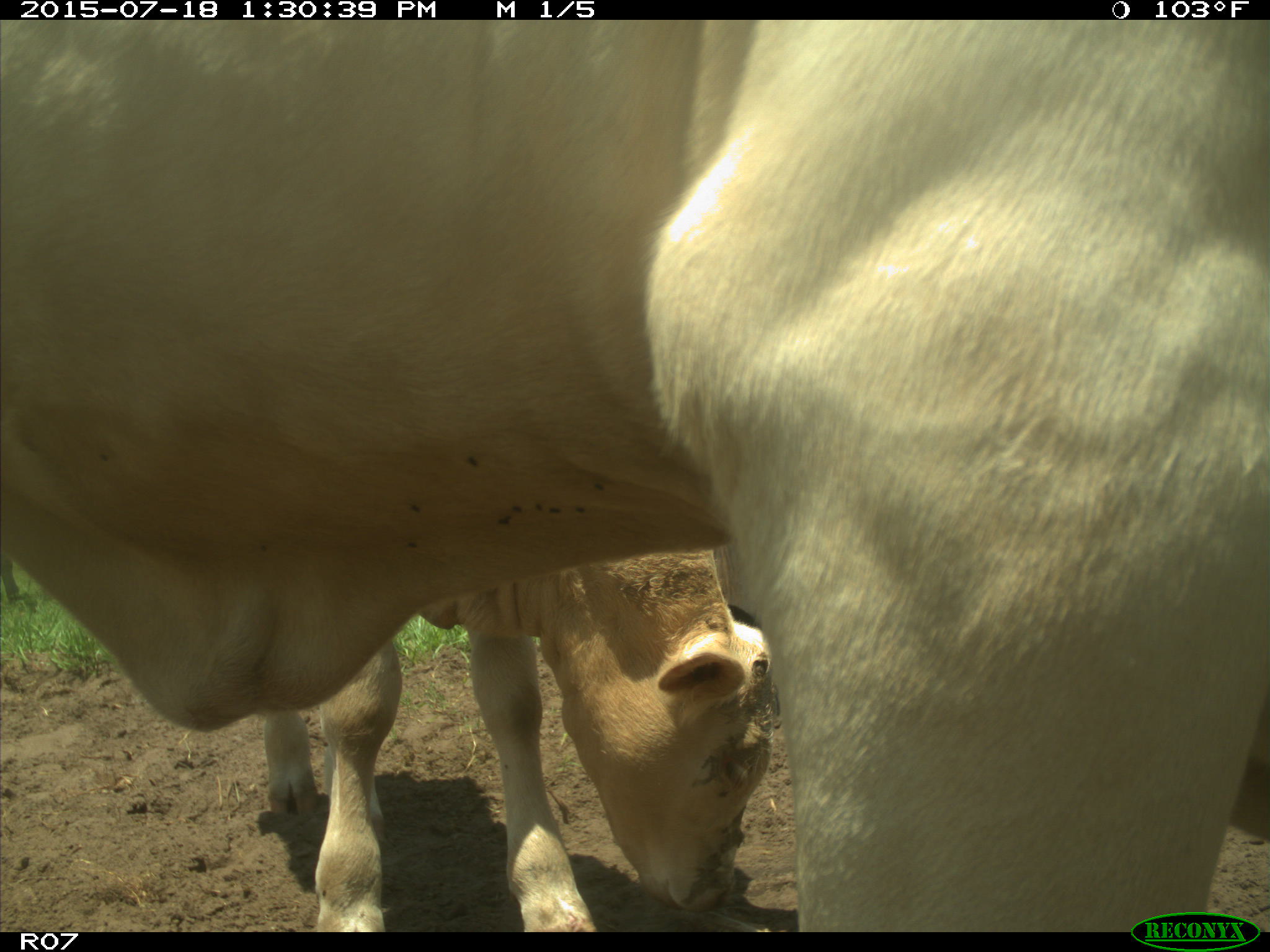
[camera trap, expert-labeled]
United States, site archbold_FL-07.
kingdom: Animalia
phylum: Chordata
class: Mammalia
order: Artiodactyla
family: Bovidae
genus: Bos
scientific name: Bos taurus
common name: domestic cow